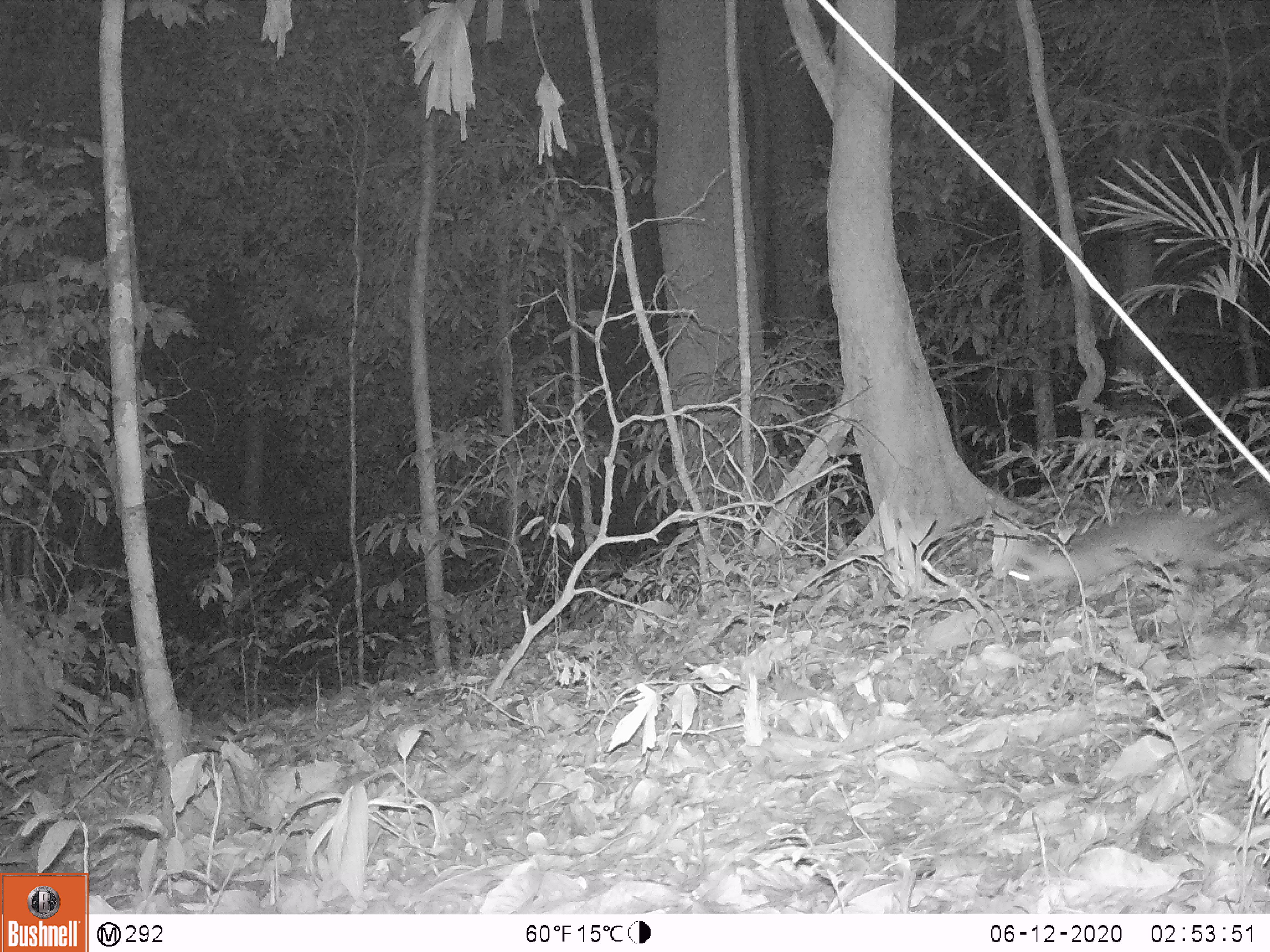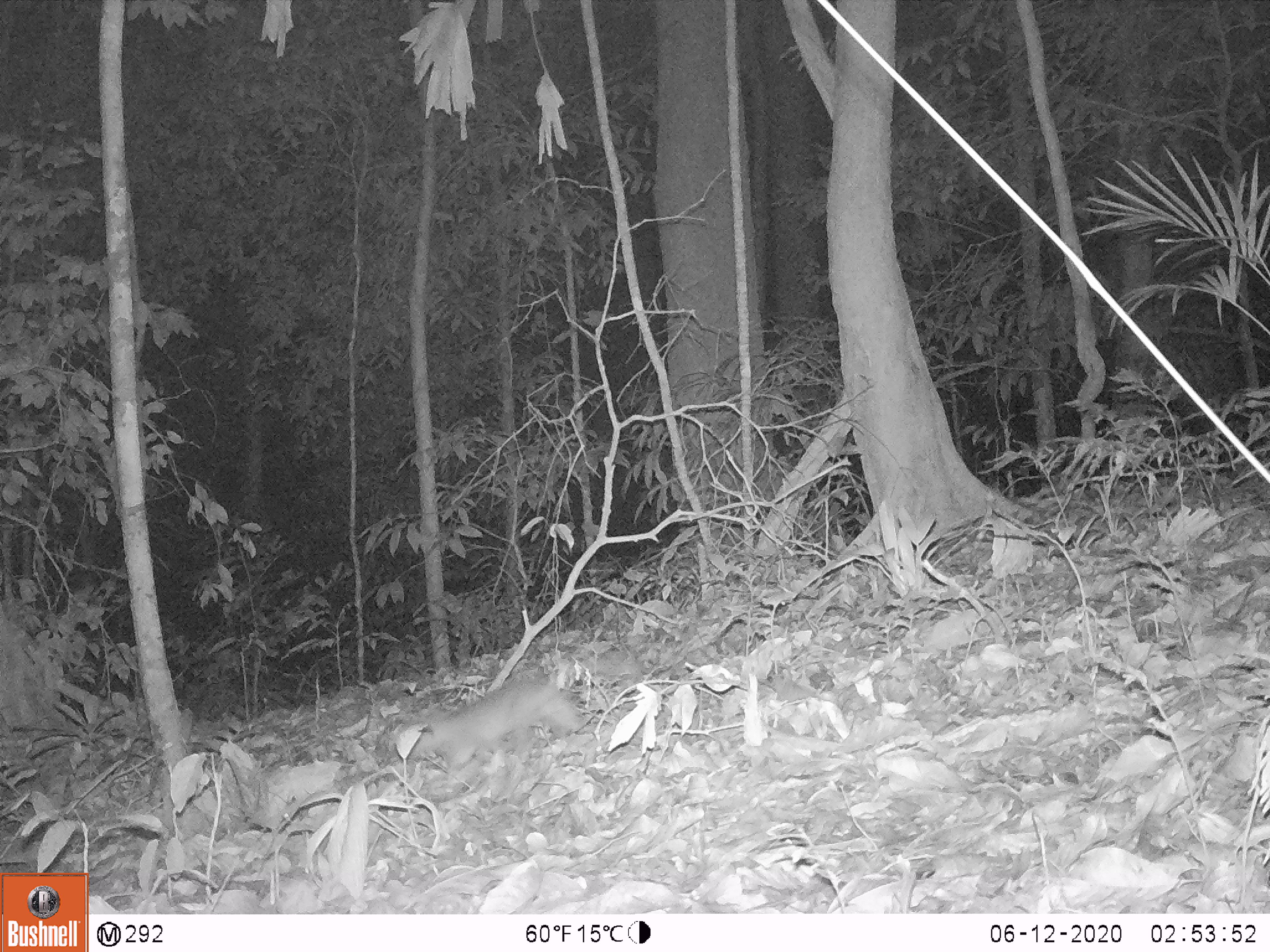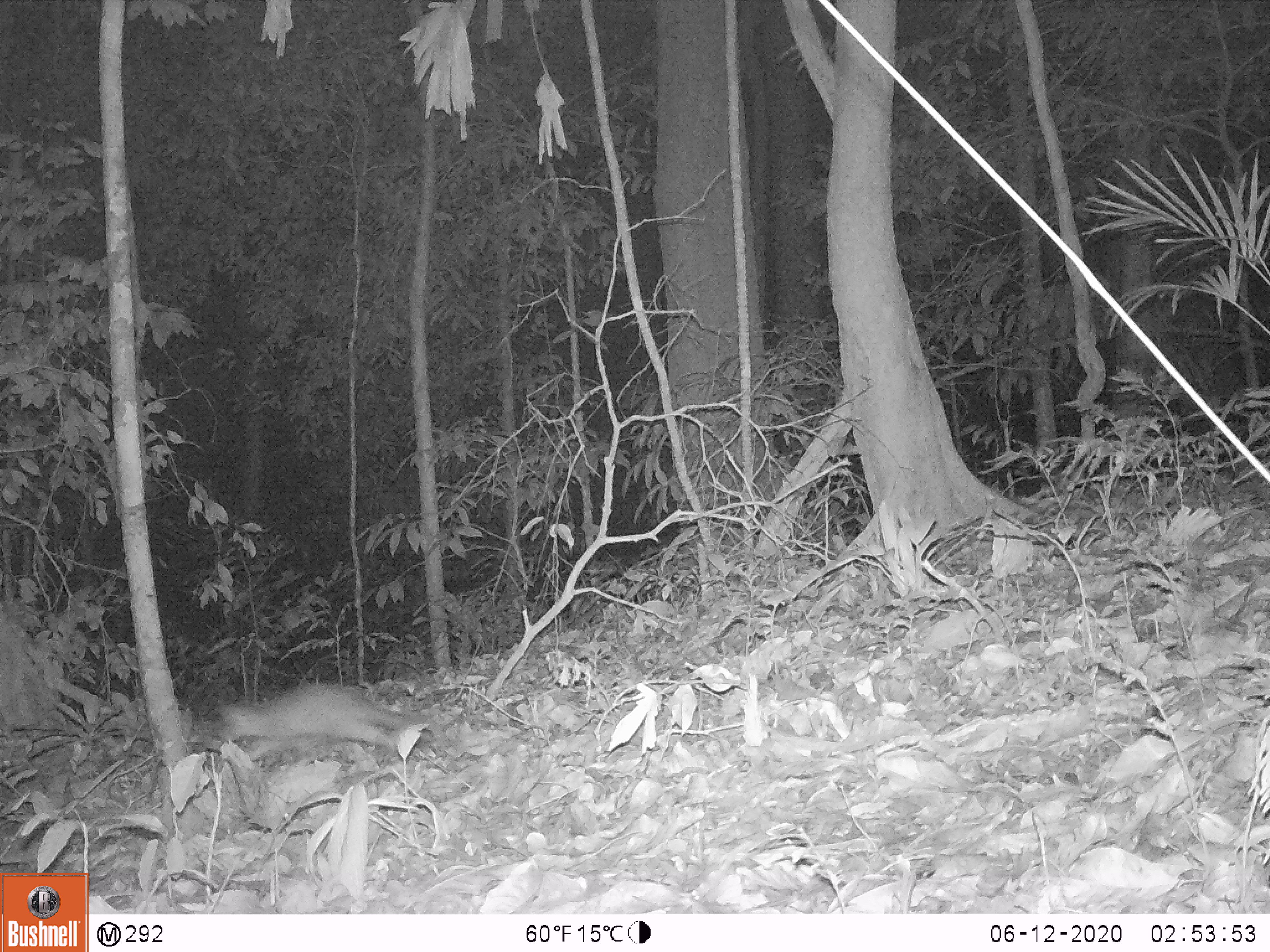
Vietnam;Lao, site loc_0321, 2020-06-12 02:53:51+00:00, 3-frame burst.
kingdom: Animalia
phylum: Chordata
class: Mammalia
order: Carnivora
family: Mustelidae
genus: Melogale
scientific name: Melogale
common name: ferret badger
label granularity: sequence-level